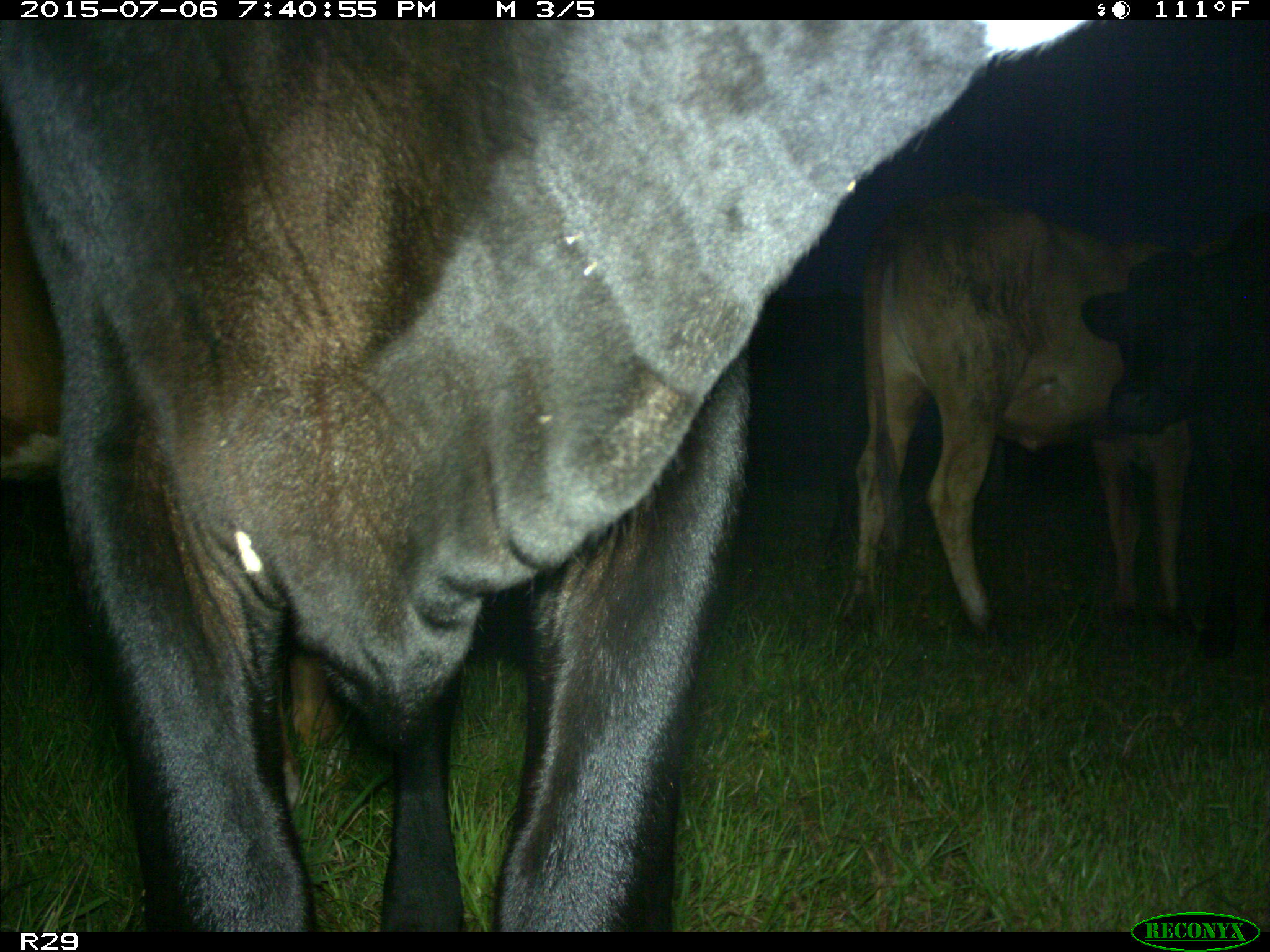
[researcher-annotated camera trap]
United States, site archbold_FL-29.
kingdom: Animalia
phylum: Chordata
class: Mammalia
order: Artiodactyla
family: Bovidae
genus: Bos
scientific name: Bos taurus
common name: domestic cow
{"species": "Bos taurus (domestic cow)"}